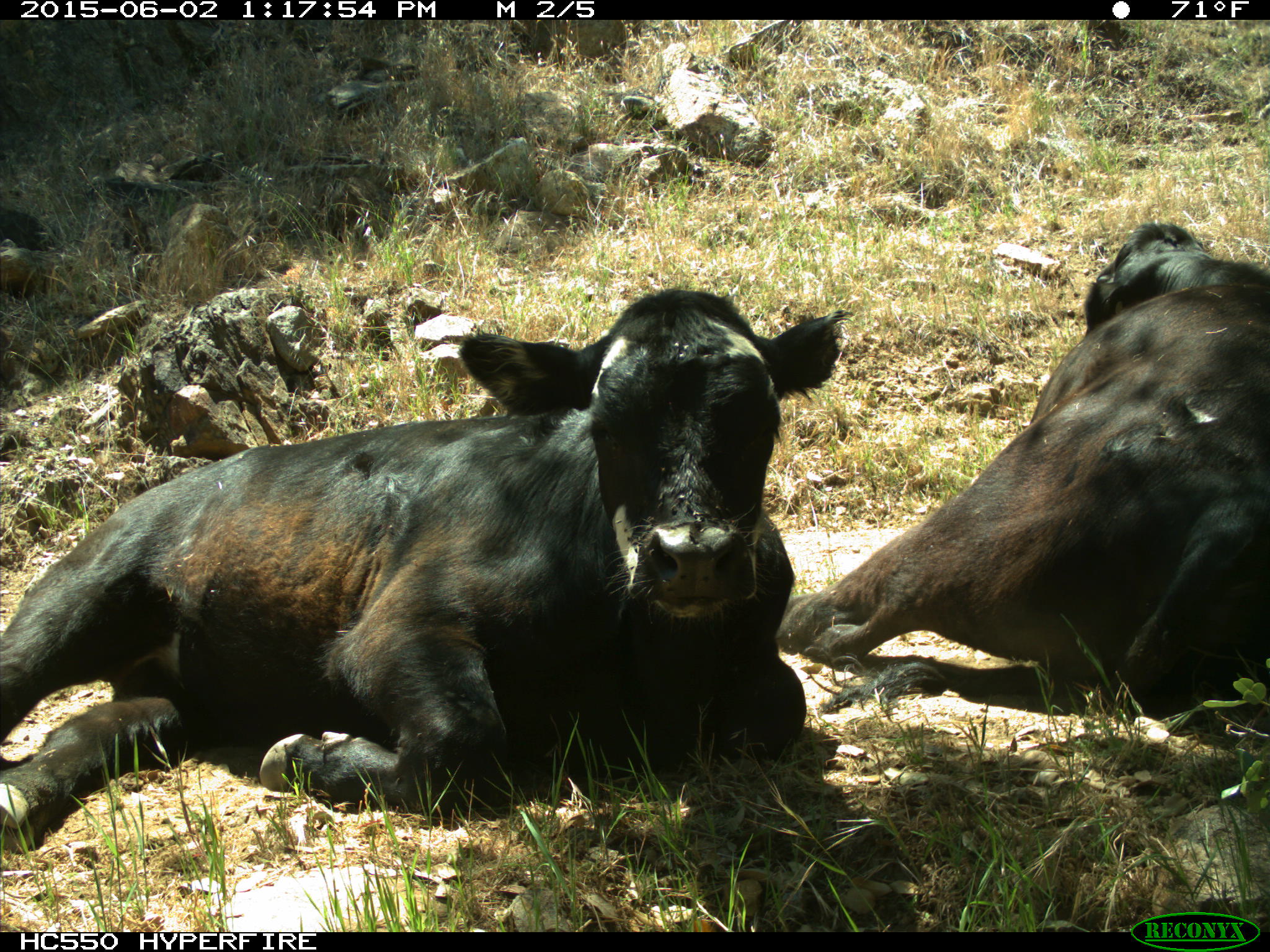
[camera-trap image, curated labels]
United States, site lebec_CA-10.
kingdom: Animalia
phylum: Chordata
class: Mammalia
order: Artiodactyla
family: Bovidae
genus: Bos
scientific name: Bos taurus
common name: domestic cow